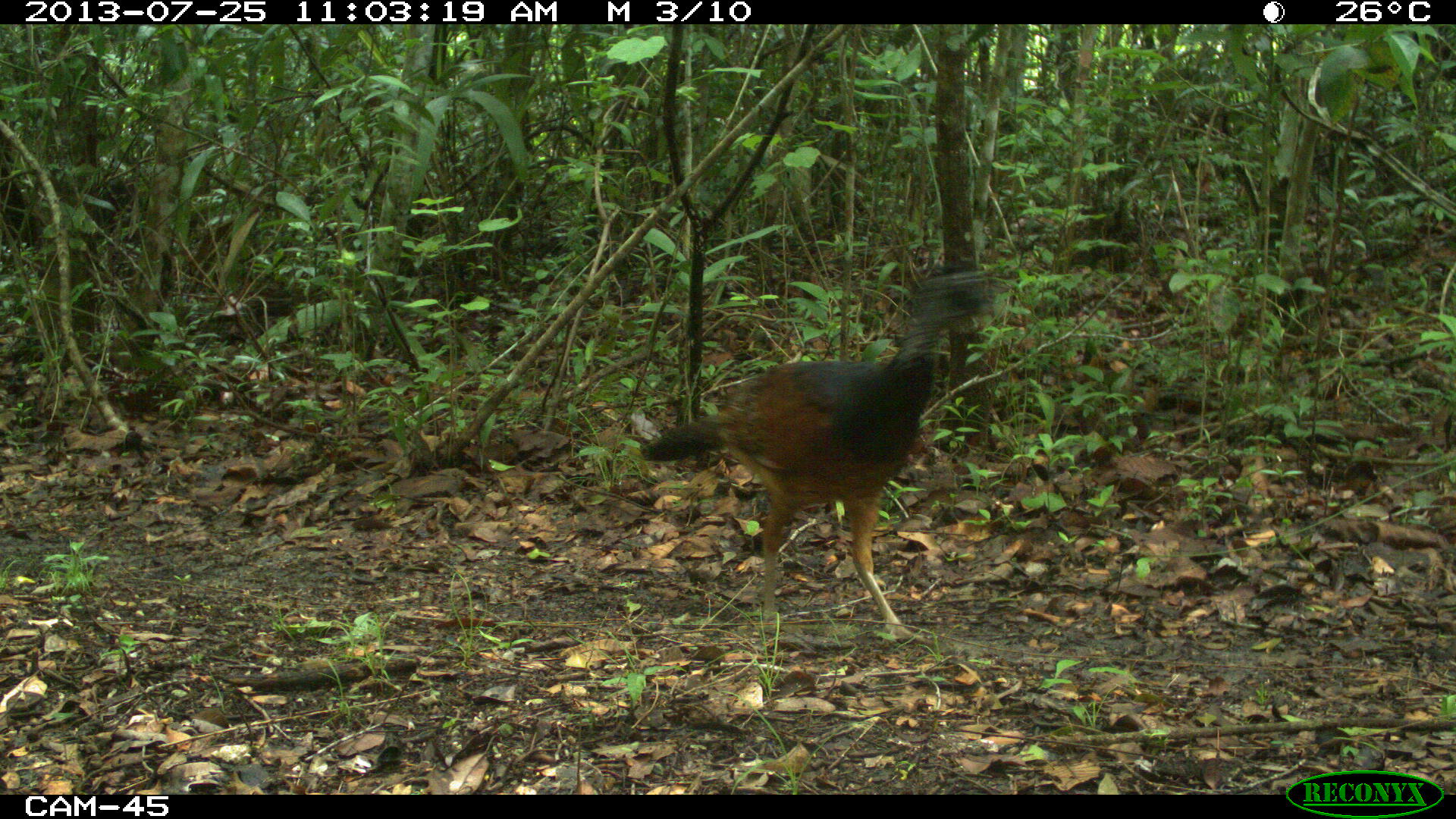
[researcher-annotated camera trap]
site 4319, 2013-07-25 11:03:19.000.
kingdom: Animalia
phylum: Chordata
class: Aves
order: Galliformes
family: Cracidae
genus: Crax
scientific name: Crax rubra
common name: great curassow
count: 4